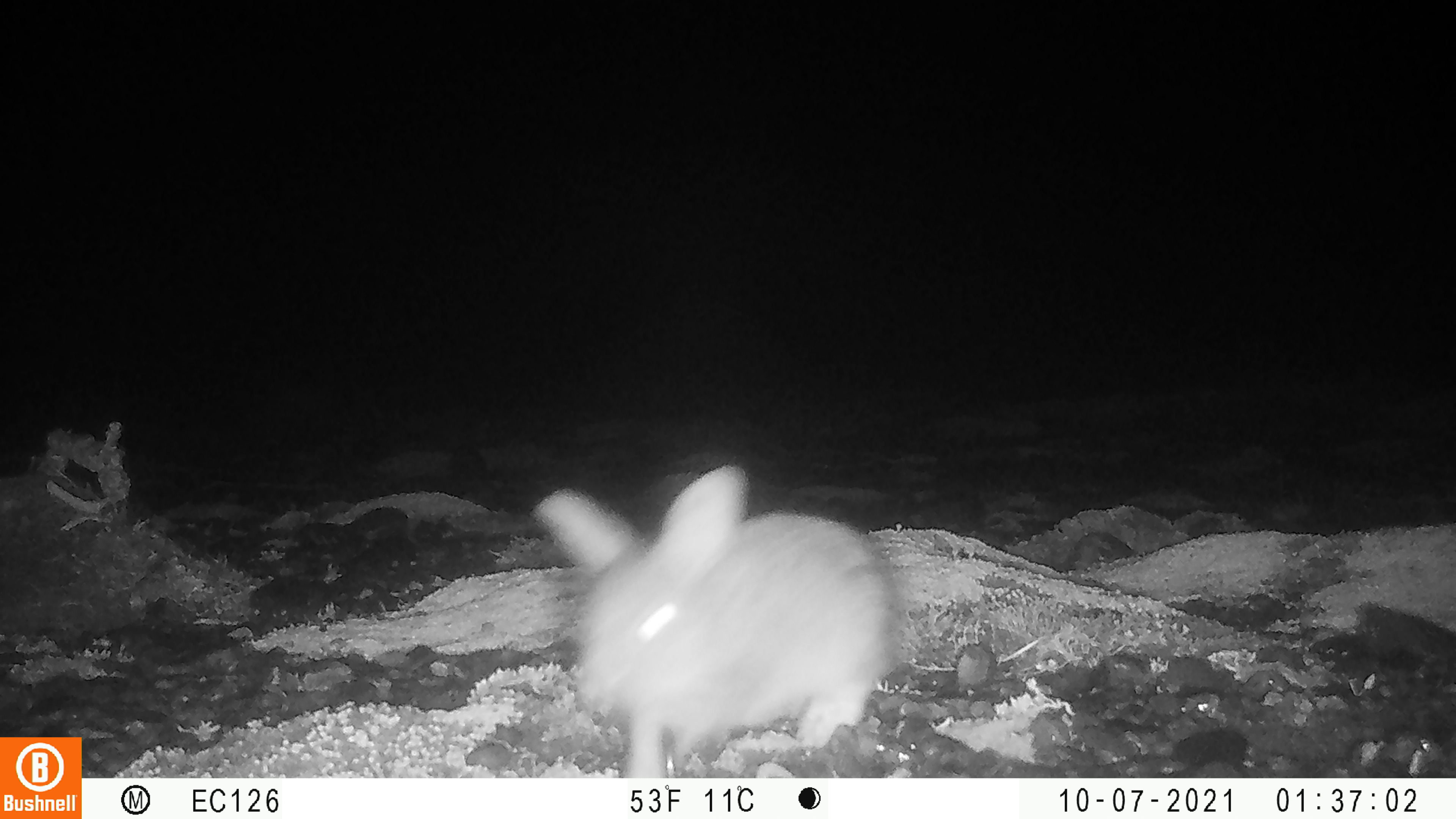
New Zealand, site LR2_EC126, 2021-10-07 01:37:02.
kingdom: Animalia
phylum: Chordata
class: Mammalia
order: Lagomorpha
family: Leporidae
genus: Oryctolagus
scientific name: Oryctolagus cuniculus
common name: european rabbit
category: rabbit